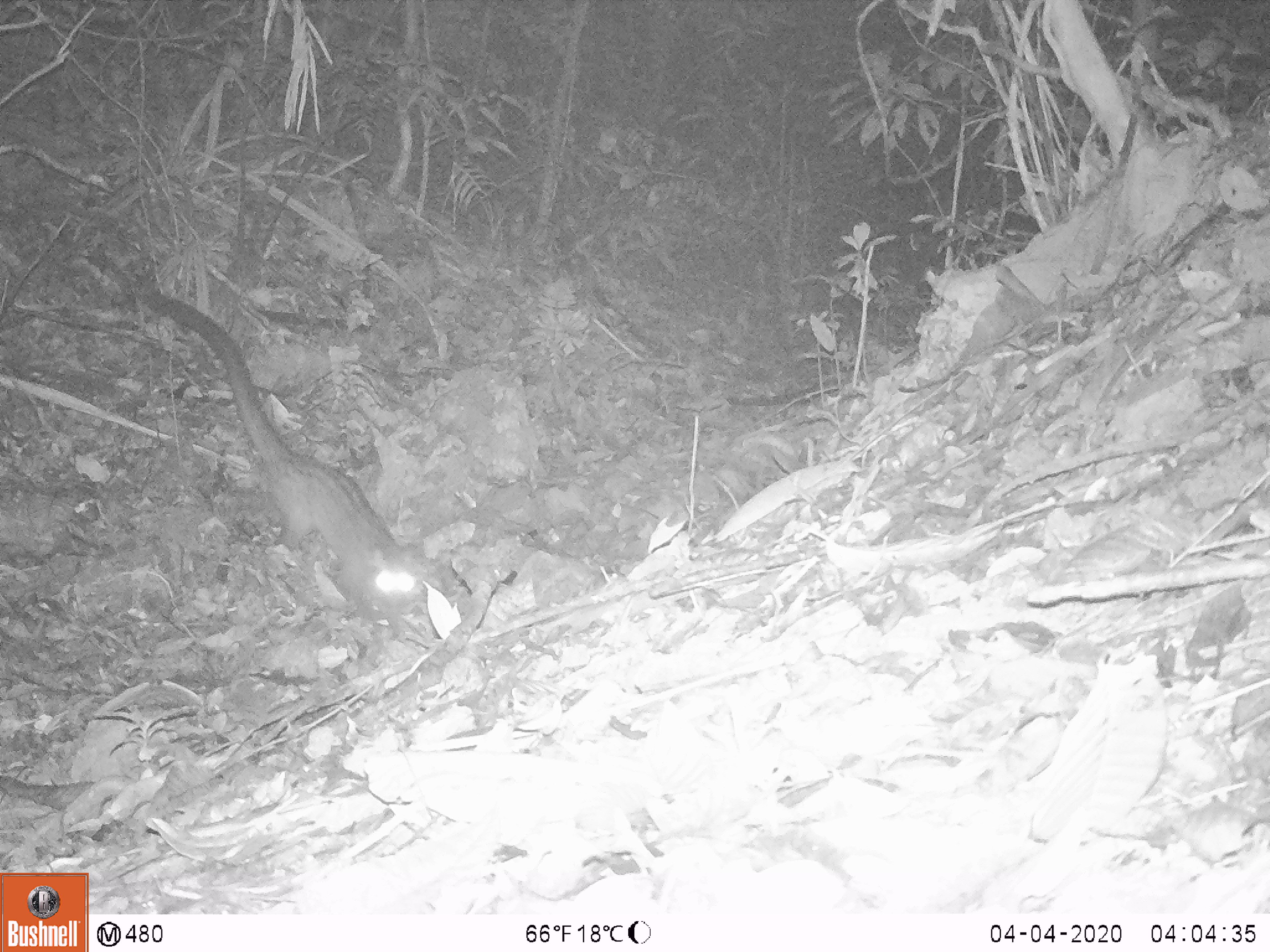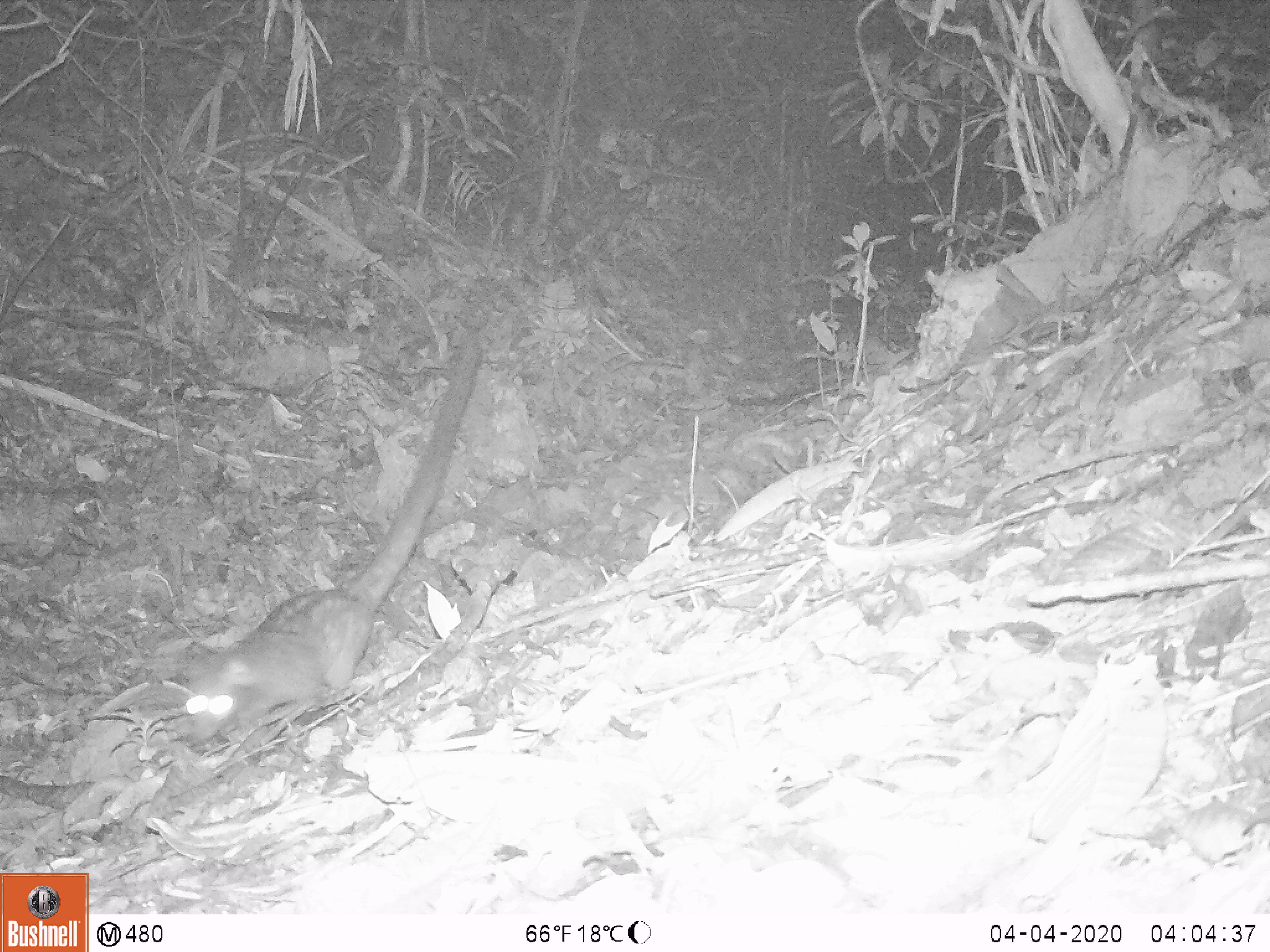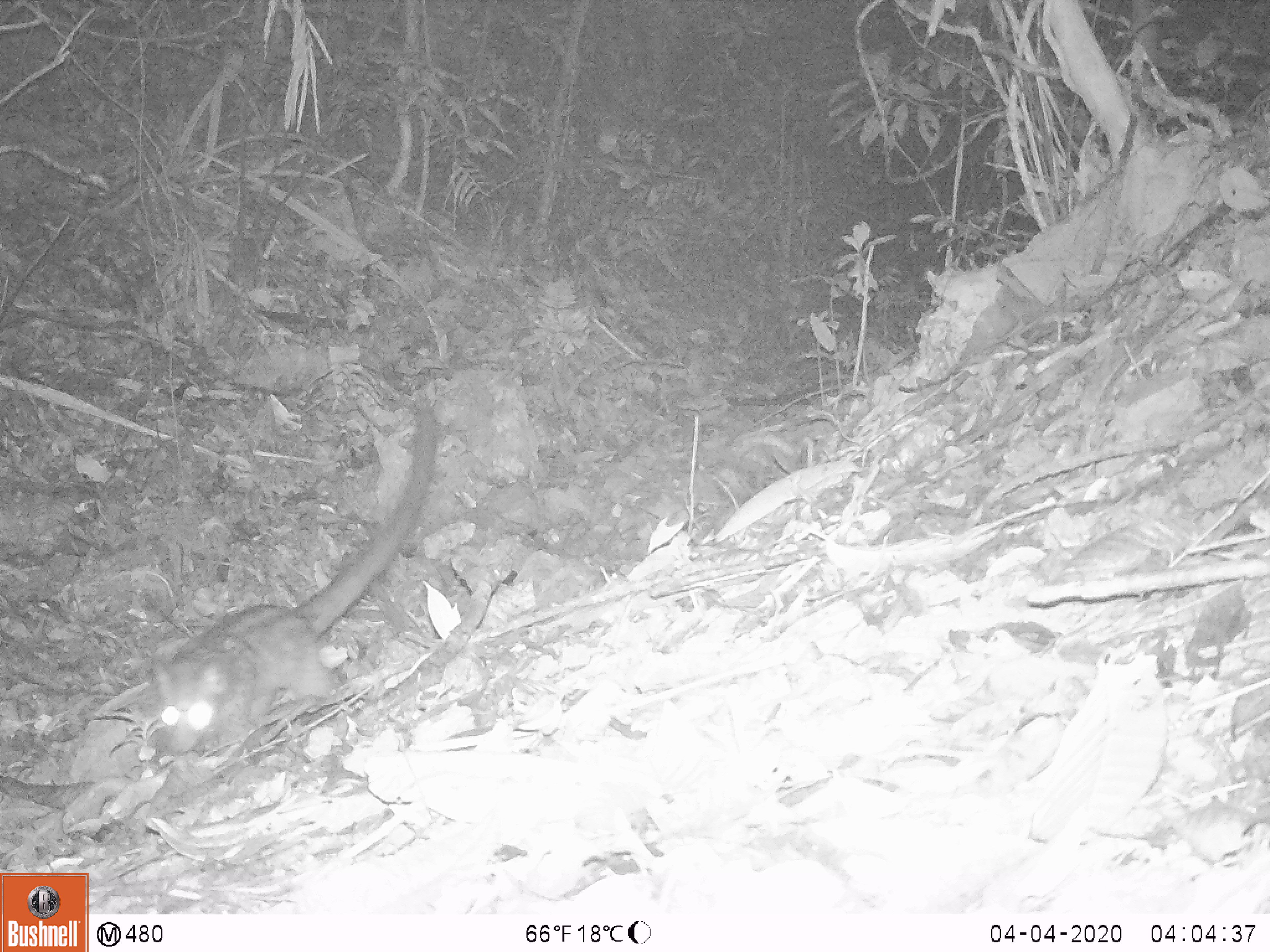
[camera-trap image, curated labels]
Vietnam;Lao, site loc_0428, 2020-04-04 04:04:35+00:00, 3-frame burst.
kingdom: Animalia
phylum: Chordata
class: Mammalia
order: Carnivora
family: Viverridae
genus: Paradoxurus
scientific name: Paradoxurus hermaphroditus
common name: common palm civet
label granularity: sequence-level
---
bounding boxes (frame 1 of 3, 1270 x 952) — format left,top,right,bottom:
common palm civet: 141,291,473,641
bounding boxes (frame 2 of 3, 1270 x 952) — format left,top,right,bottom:
common palm civet: 176,335,481,750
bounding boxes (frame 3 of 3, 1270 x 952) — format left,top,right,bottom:
common palm civet: 137,391,437,768